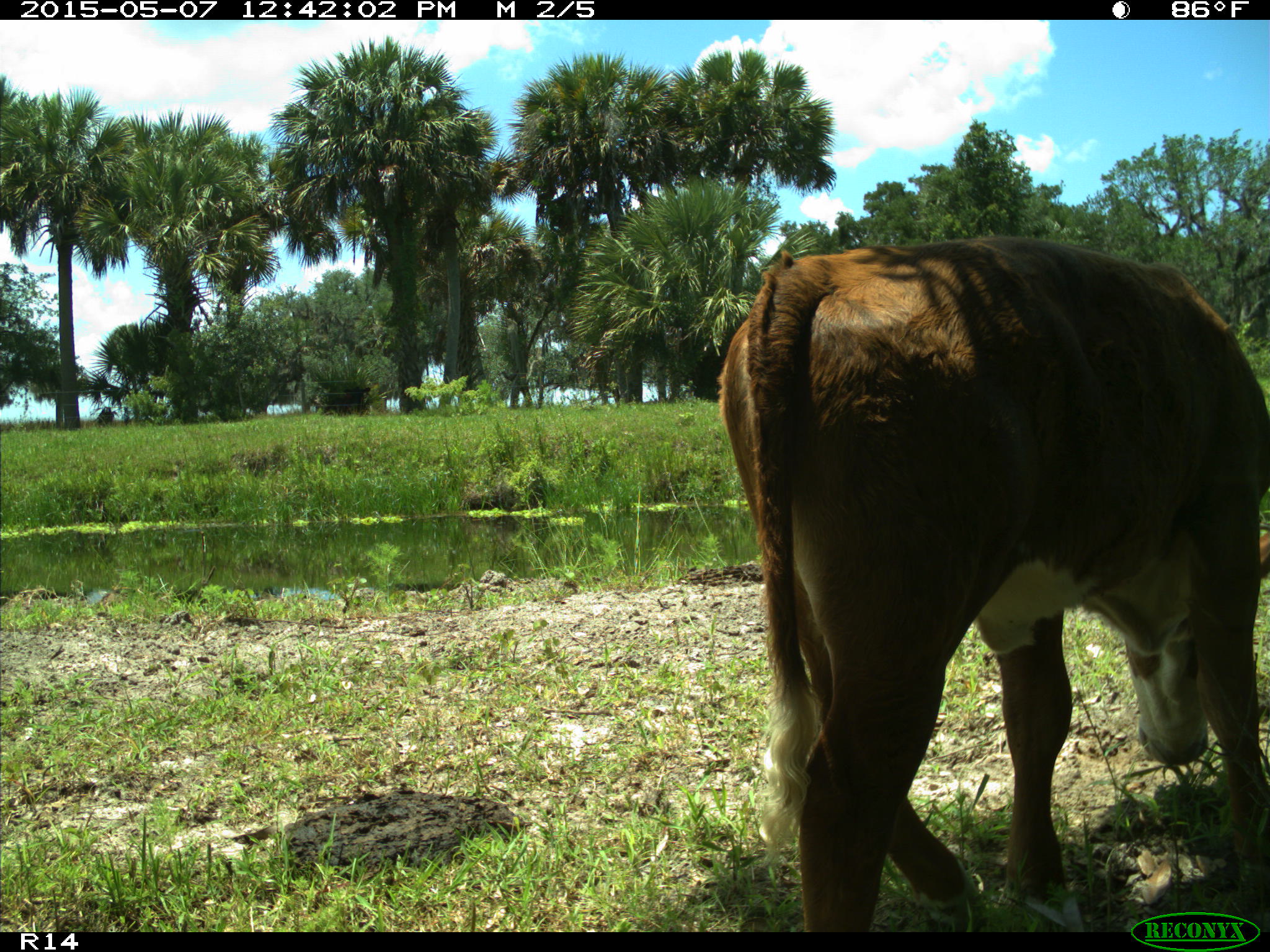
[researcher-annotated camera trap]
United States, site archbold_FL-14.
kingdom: Animalia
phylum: Chordata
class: Mammalia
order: Artiodactyla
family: Bovidae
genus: Bos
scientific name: Bos taurus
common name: domestic cow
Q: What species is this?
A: Bos taurus (domestic cow).